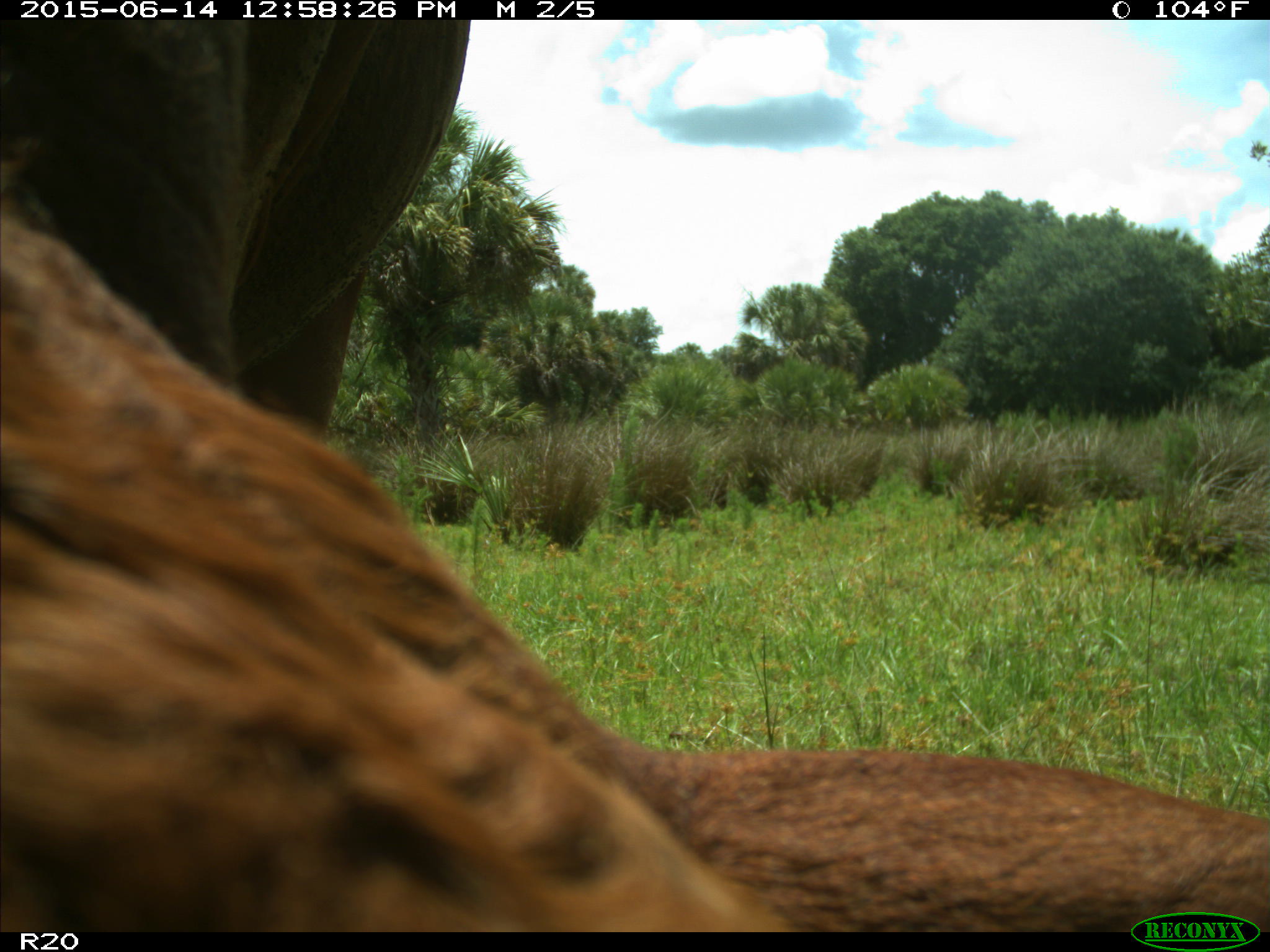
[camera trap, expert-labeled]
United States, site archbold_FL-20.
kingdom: Animalia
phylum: Chordata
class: Mammalia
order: Artiodactyla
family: Bovidae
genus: Bos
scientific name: Bos taurus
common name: domestic cow